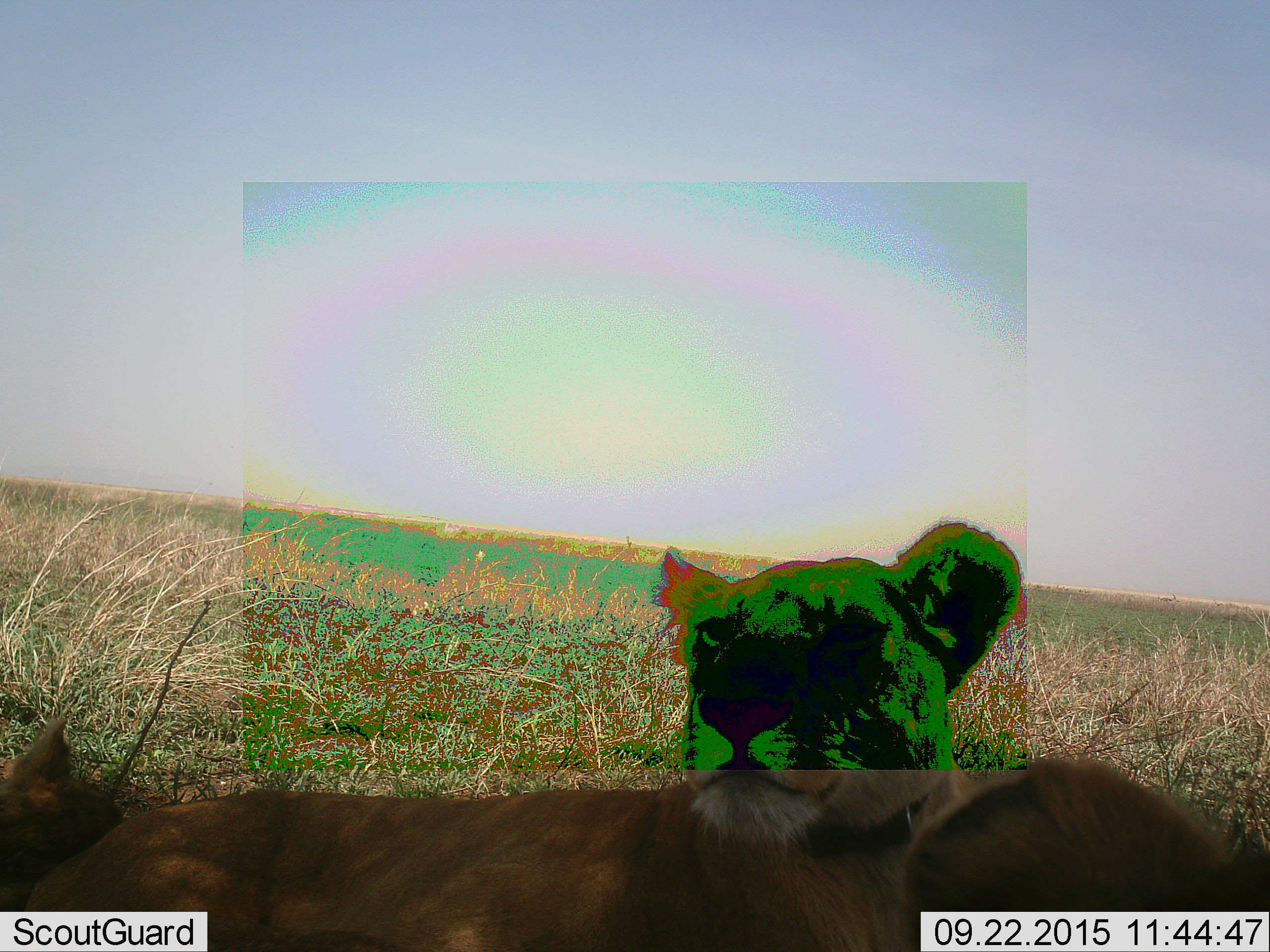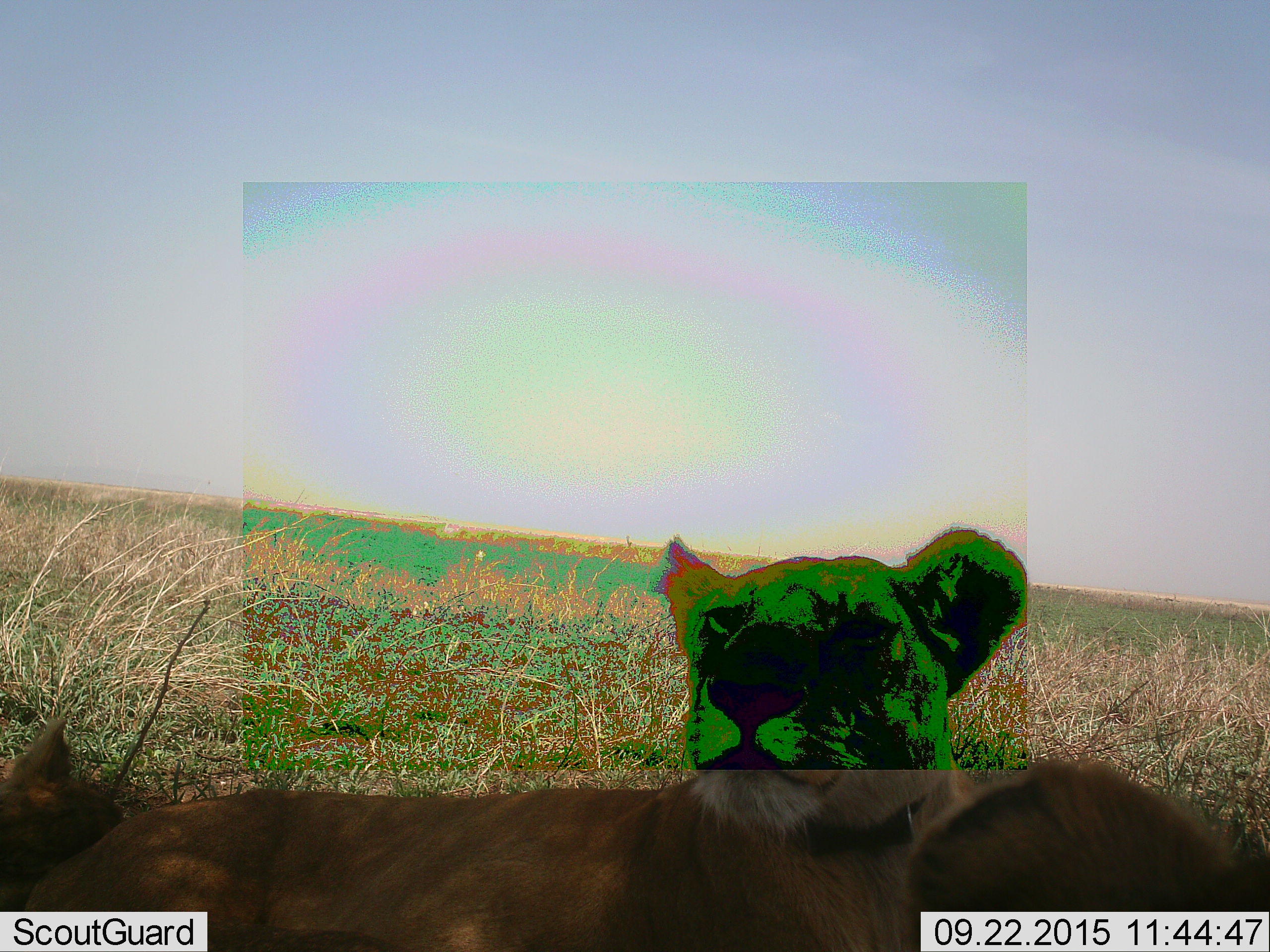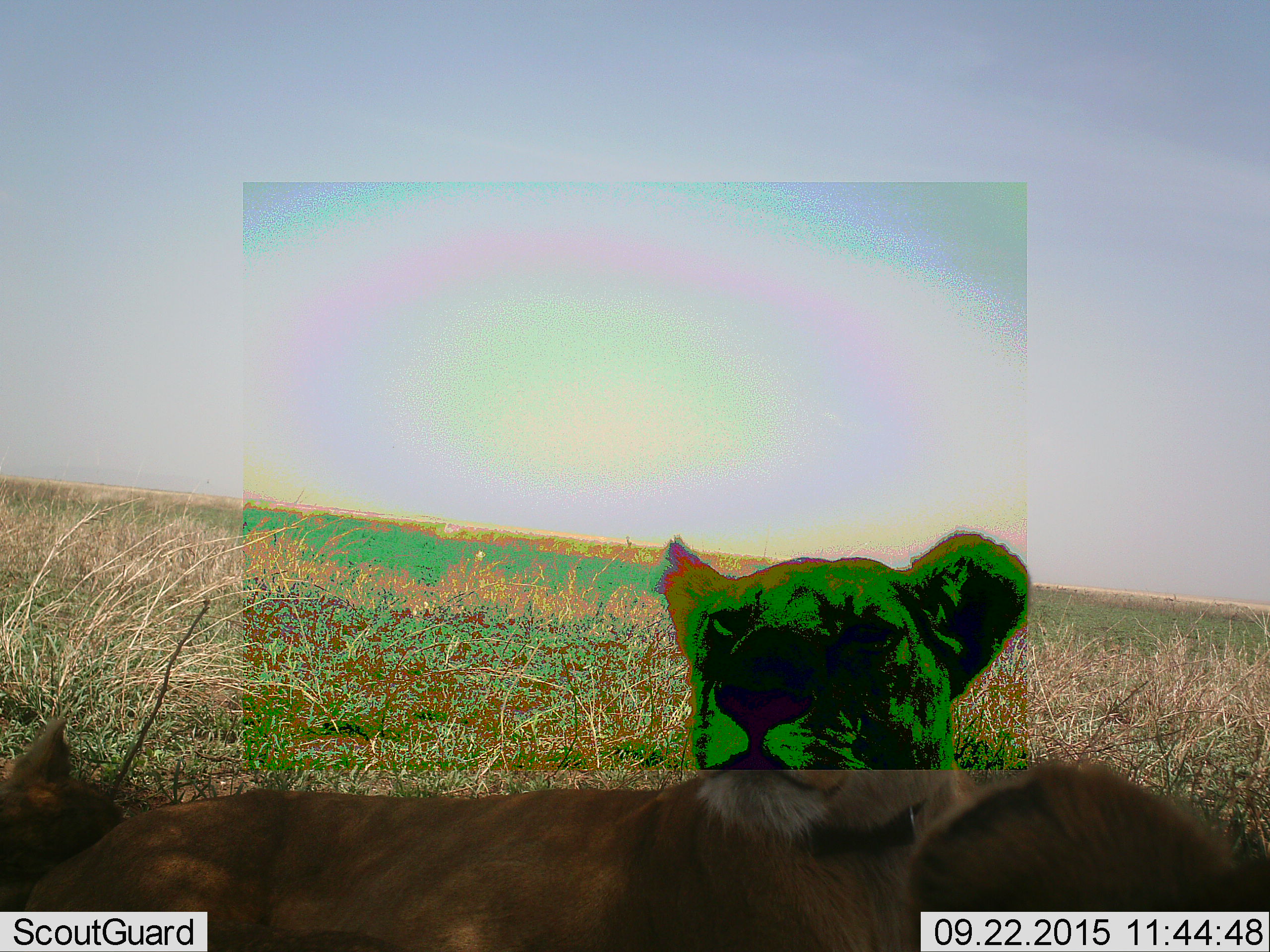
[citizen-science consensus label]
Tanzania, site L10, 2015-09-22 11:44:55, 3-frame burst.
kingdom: Animalia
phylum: Chordata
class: Mammalia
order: Carnivora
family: Felidae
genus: Panthera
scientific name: Panthera leo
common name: lion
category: lionfemale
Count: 1.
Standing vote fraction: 0%.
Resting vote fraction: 90%.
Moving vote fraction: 10%.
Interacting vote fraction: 10%.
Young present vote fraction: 0%.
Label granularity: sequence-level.